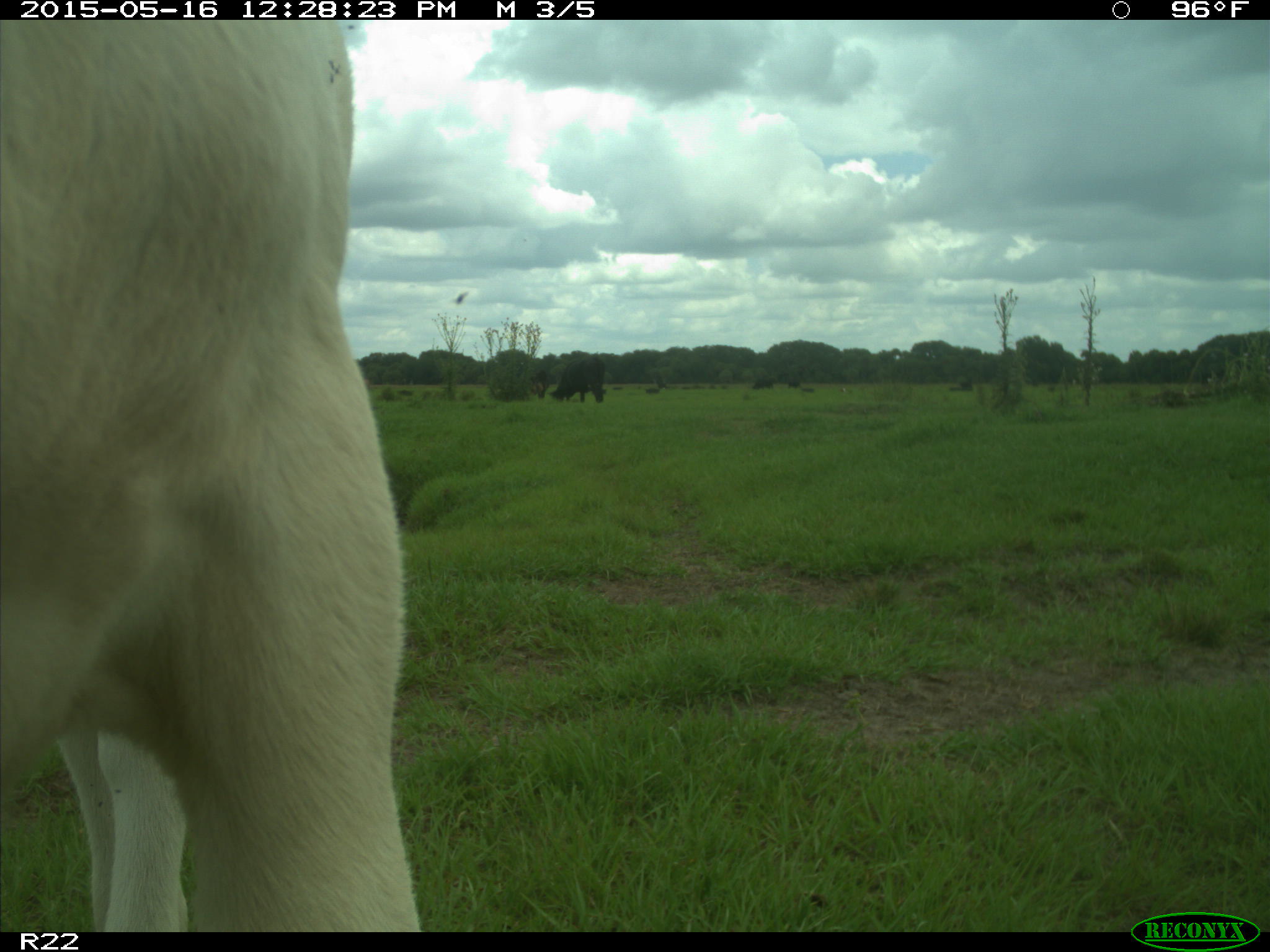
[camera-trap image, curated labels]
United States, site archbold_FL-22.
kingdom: Animalia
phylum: Chordata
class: Mammalia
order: Artiodactyla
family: Bovidae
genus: Bos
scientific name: Bos taurus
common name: domestic cow